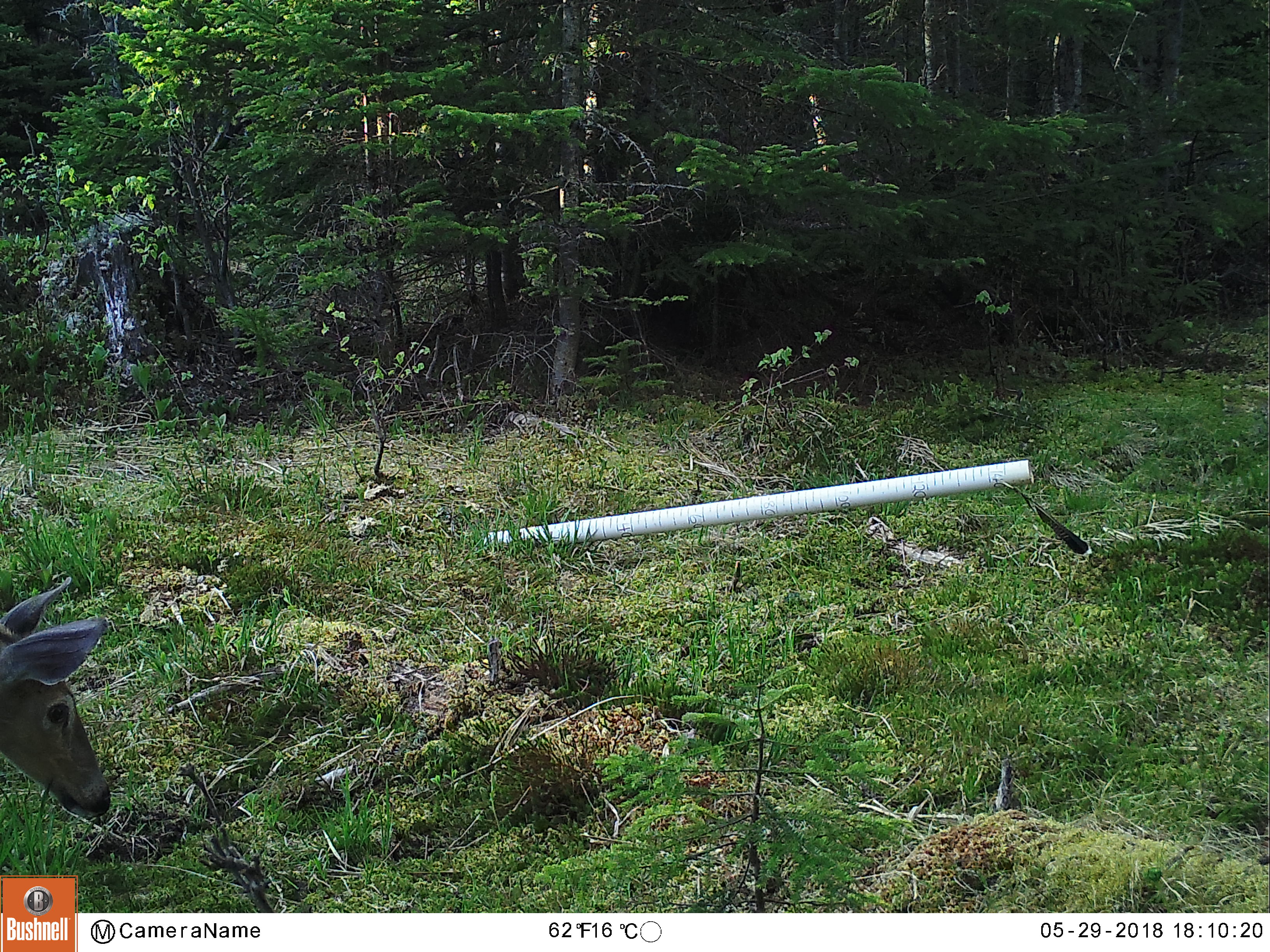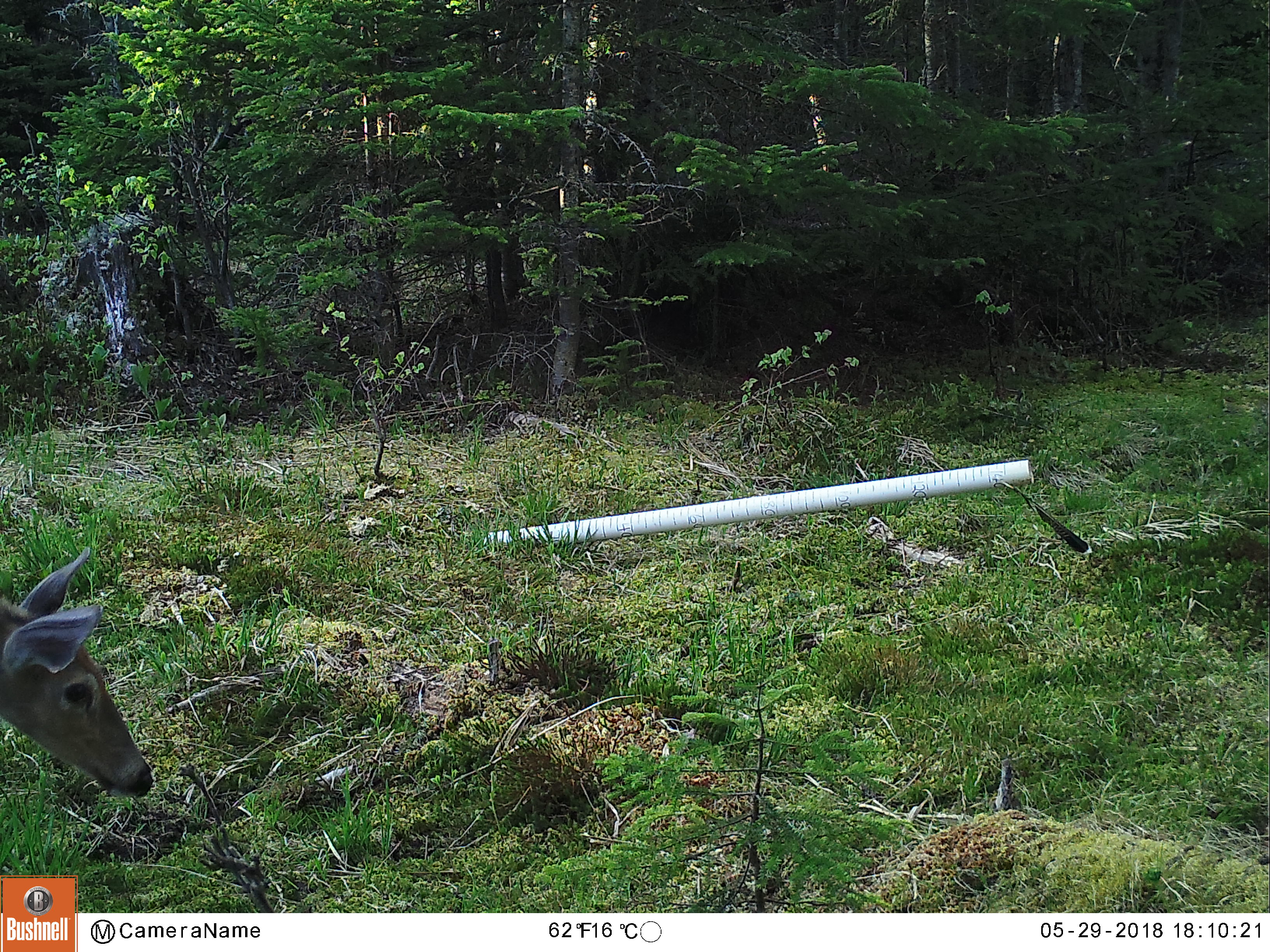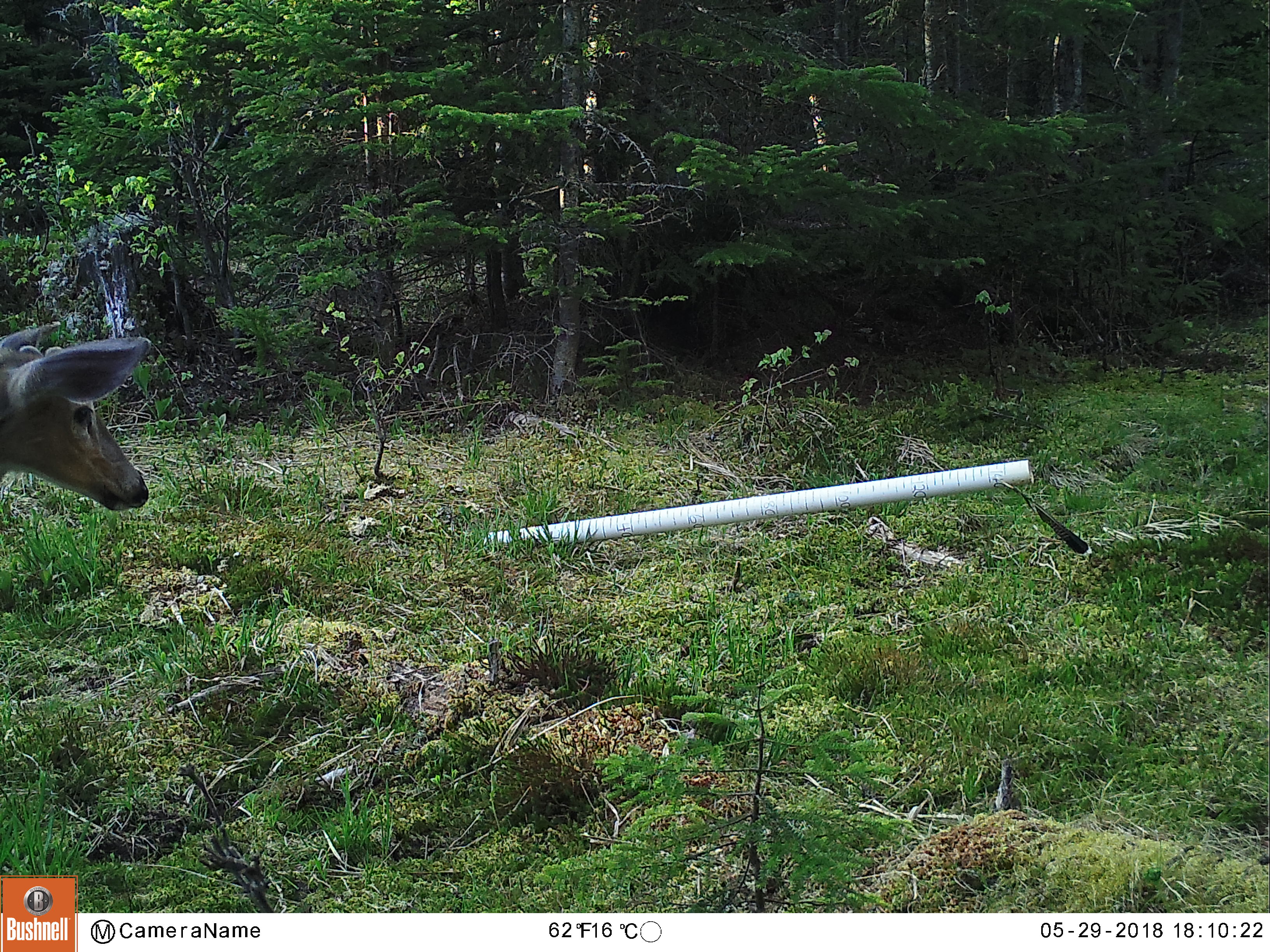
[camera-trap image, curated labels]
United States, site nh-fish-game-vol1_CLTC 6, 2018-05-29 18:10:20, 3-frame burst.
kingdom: Animalia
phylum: Chordata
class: Mammalia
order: Artiodactyla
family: Cervidae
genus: Odocoileus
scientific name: Odocoileus virginianus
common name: white-tailed deer